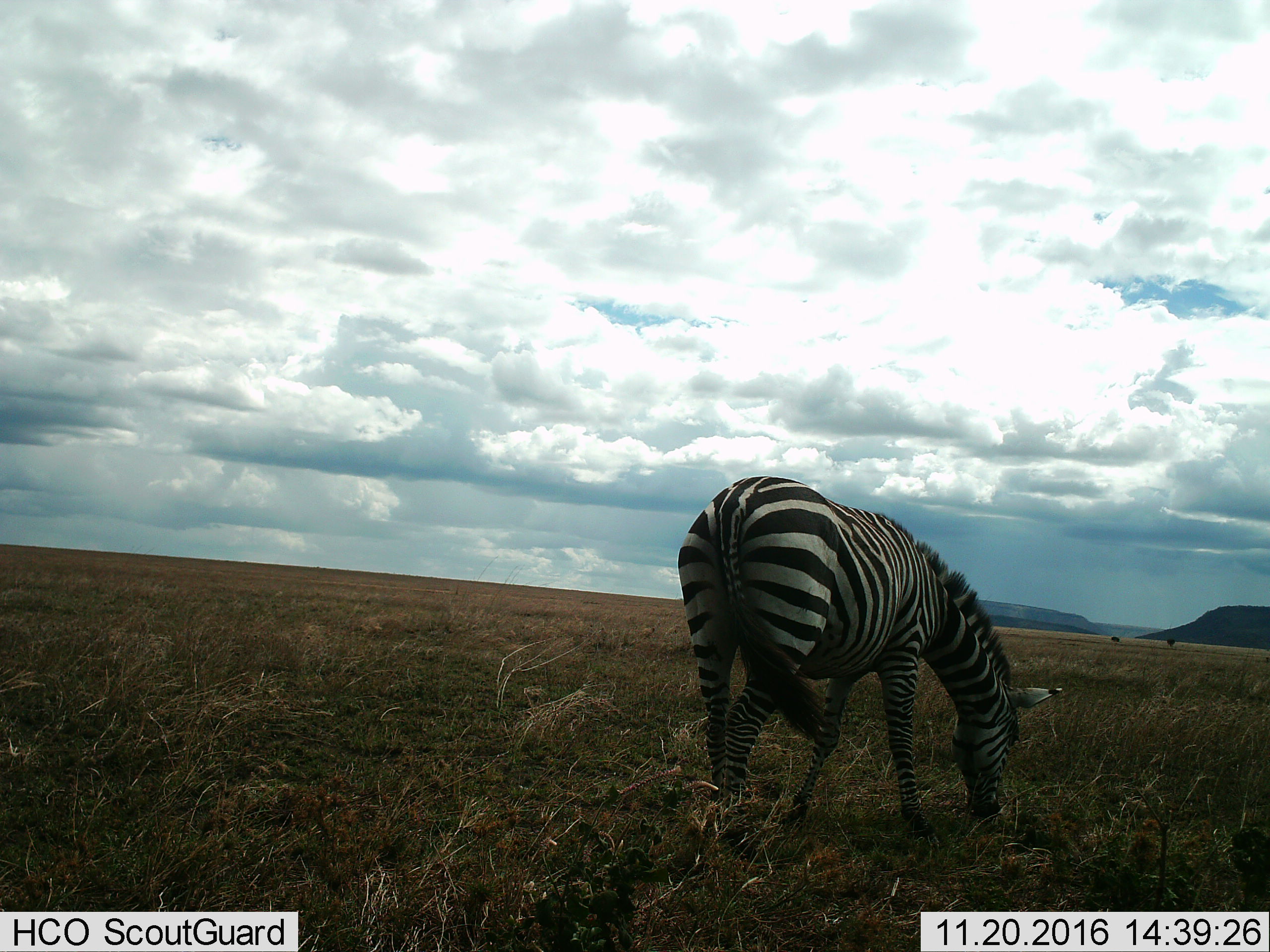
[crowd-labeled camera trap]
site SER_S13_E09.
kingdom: Animalia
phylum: Chordata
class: Mammalia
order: Perissodactyla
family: Equidae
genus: Equus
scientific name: Equus quagga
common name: plains zebra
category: zebraplains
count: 1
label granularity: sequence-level